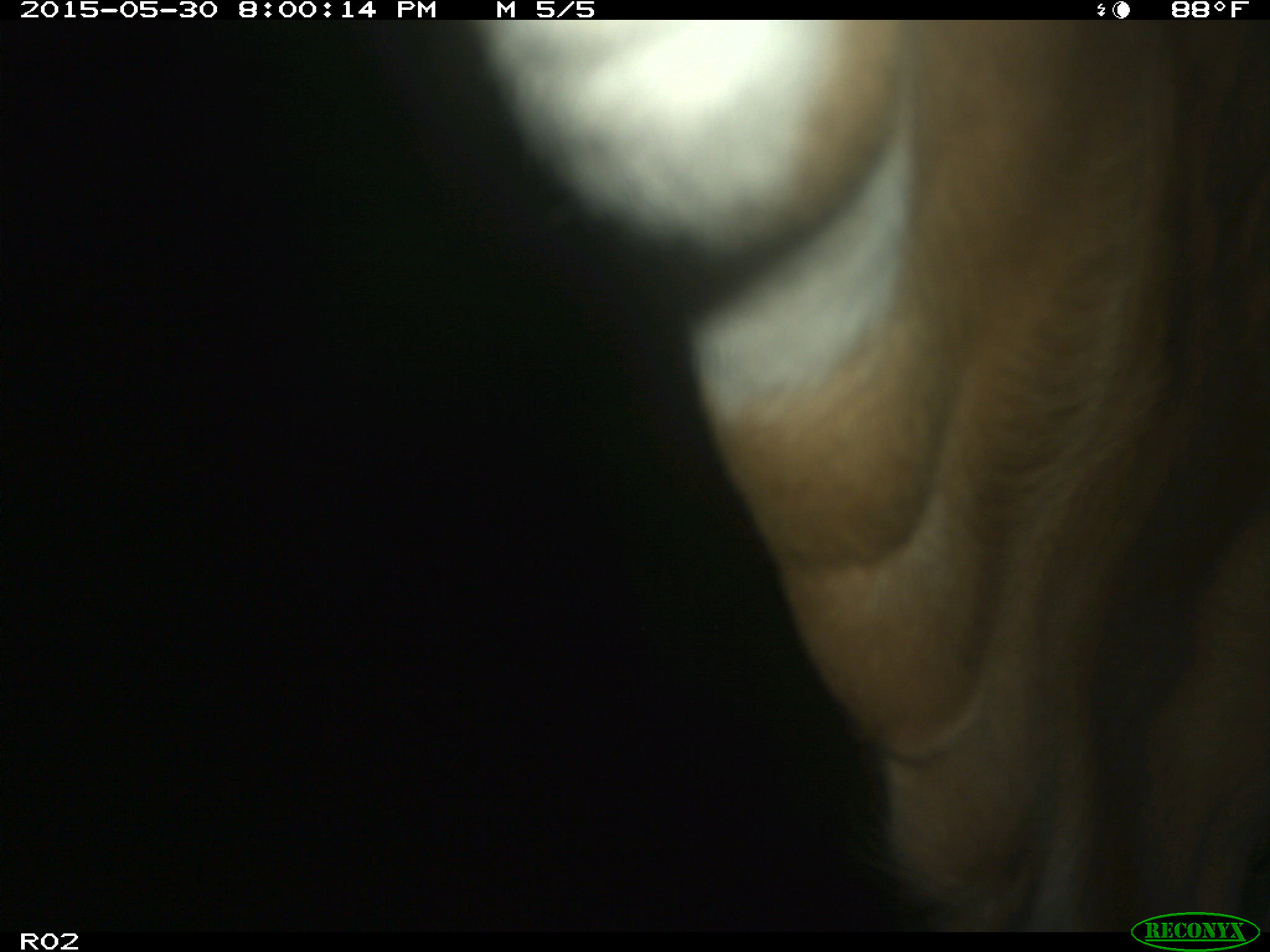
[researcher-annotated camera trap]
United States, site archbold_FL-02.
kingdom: Animalia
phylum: Chordata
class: Mammalia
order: Artiodactyla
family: Bovidae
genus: Bos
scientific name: Bos taurus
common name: domestic cow